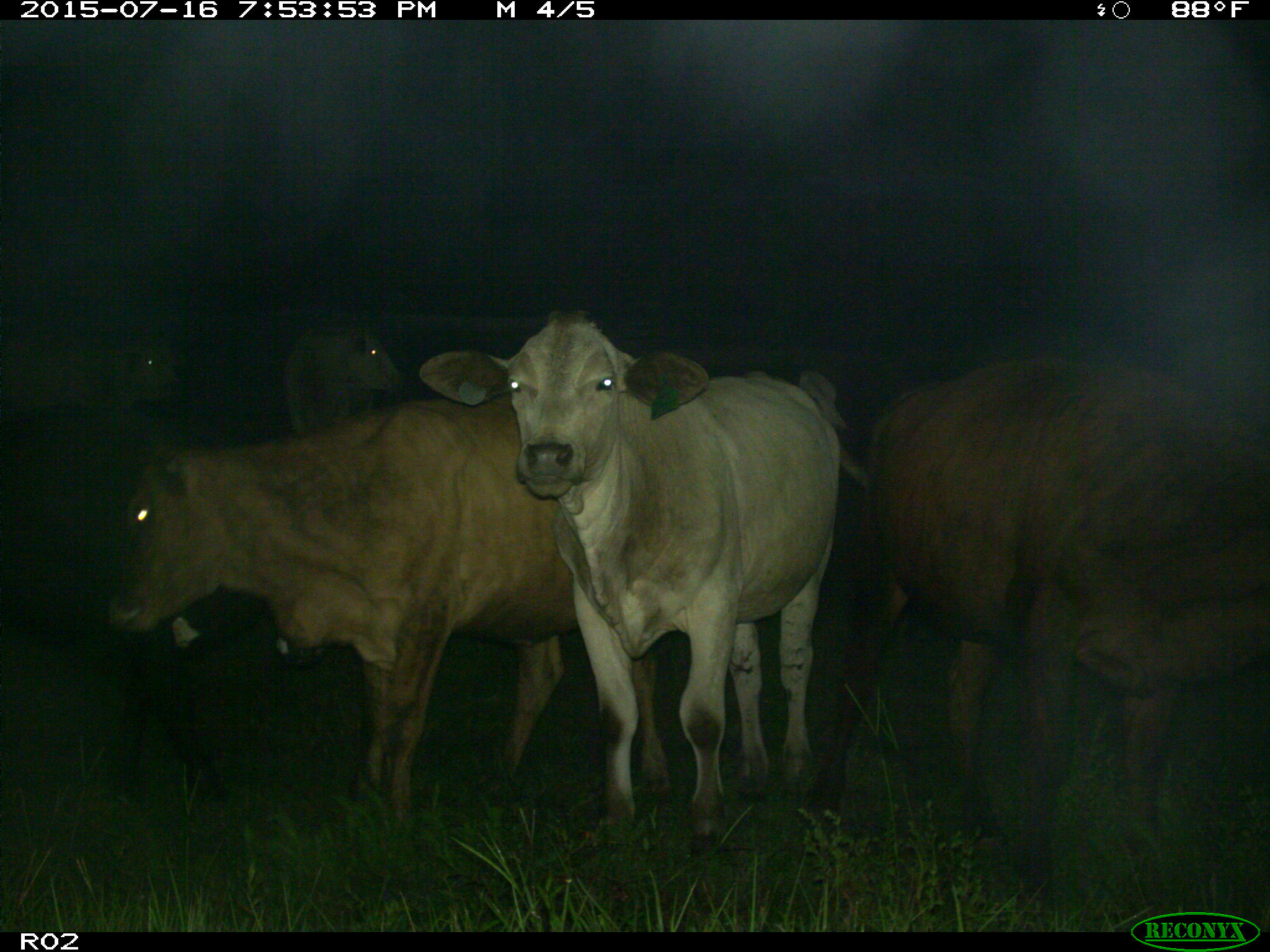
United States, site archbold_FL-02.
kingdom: Animalia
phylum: Chordata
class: Mammalia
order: Artiodactyla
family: Bovidae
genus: Bos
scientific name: Bos taurus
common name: domestic cow